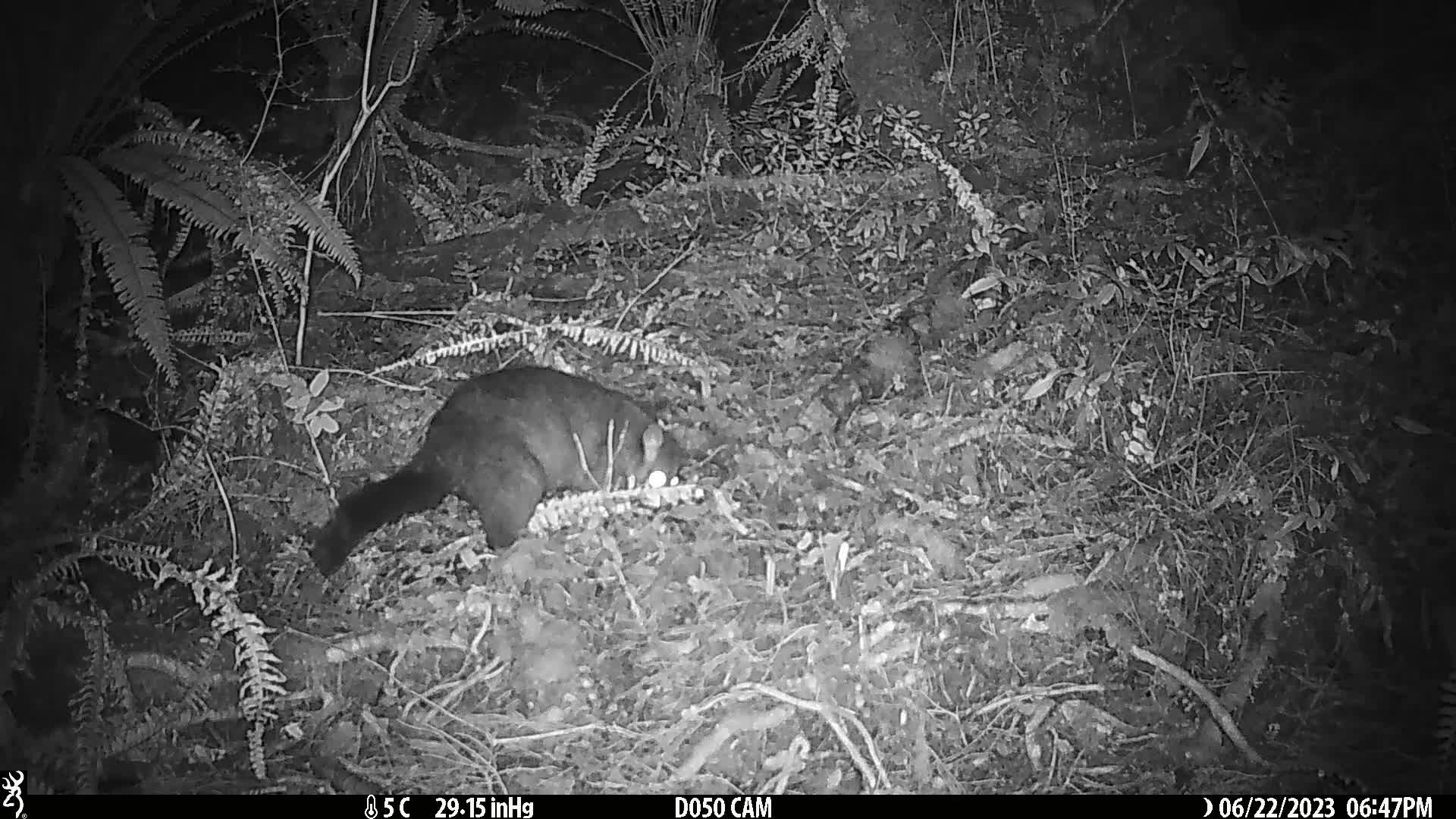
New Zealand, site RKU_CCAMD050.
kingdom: Animalia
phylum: Chordata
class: Mammalia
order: Diprotodontia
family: Phalangeridae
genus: Trichosurus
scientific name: Trichosurus vulpecula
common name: common brushtail possum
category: possum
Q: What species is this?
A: Possum (common brushtail possum) (Trichosurus vulpecula).